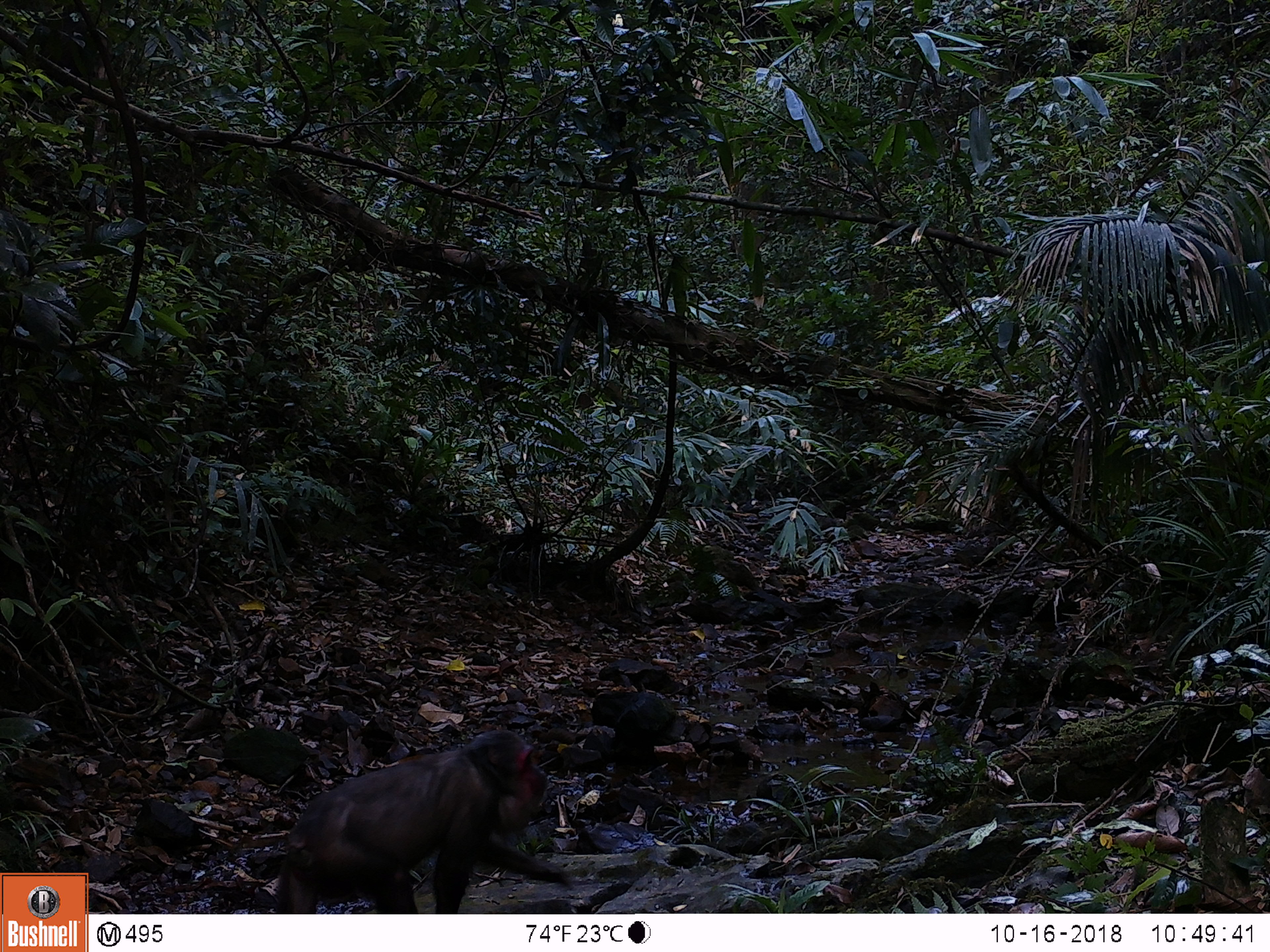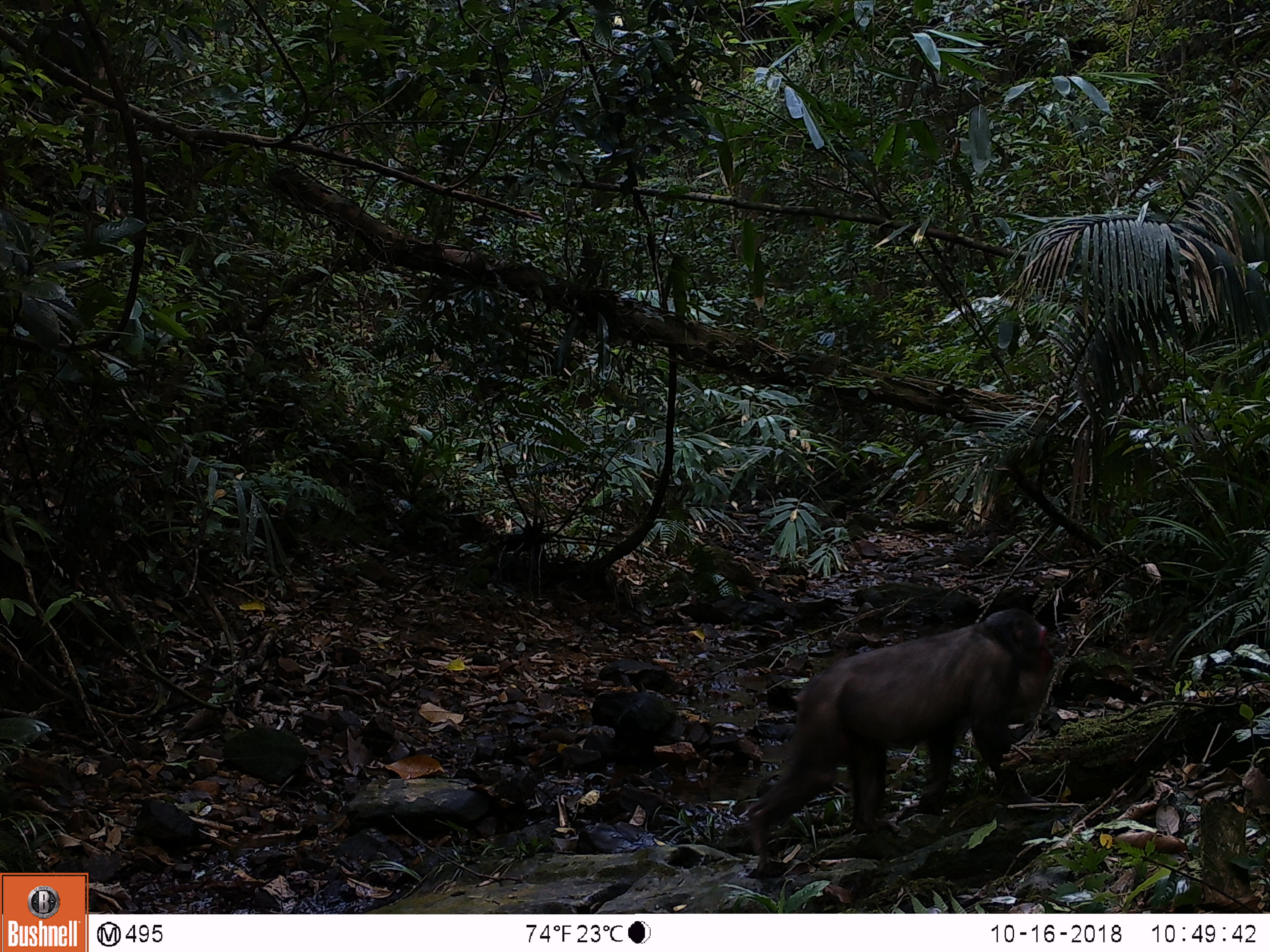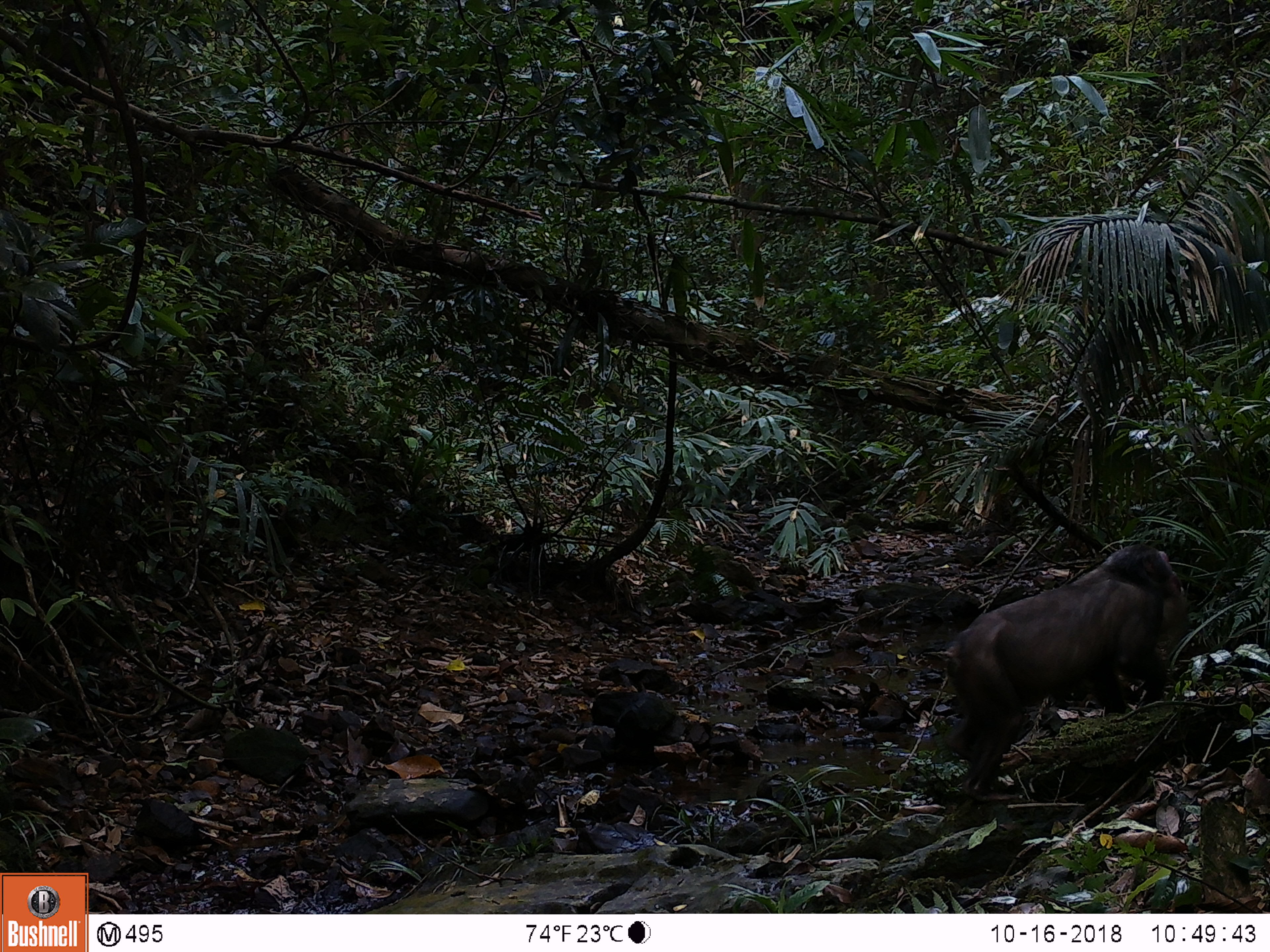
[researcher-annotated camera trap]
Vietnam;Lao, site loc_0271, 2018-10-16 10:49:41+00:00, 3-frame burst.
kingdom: Animalia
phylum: Chordata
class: Mammalia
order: Primates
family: Cercopithecidae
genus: Macaca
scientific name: Macaca arctoides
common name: stump-tailed macaque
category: stump tailed macaque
Stump tailed macaque (stump-tailed macaque) (Macaca arctoides). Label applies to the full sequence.